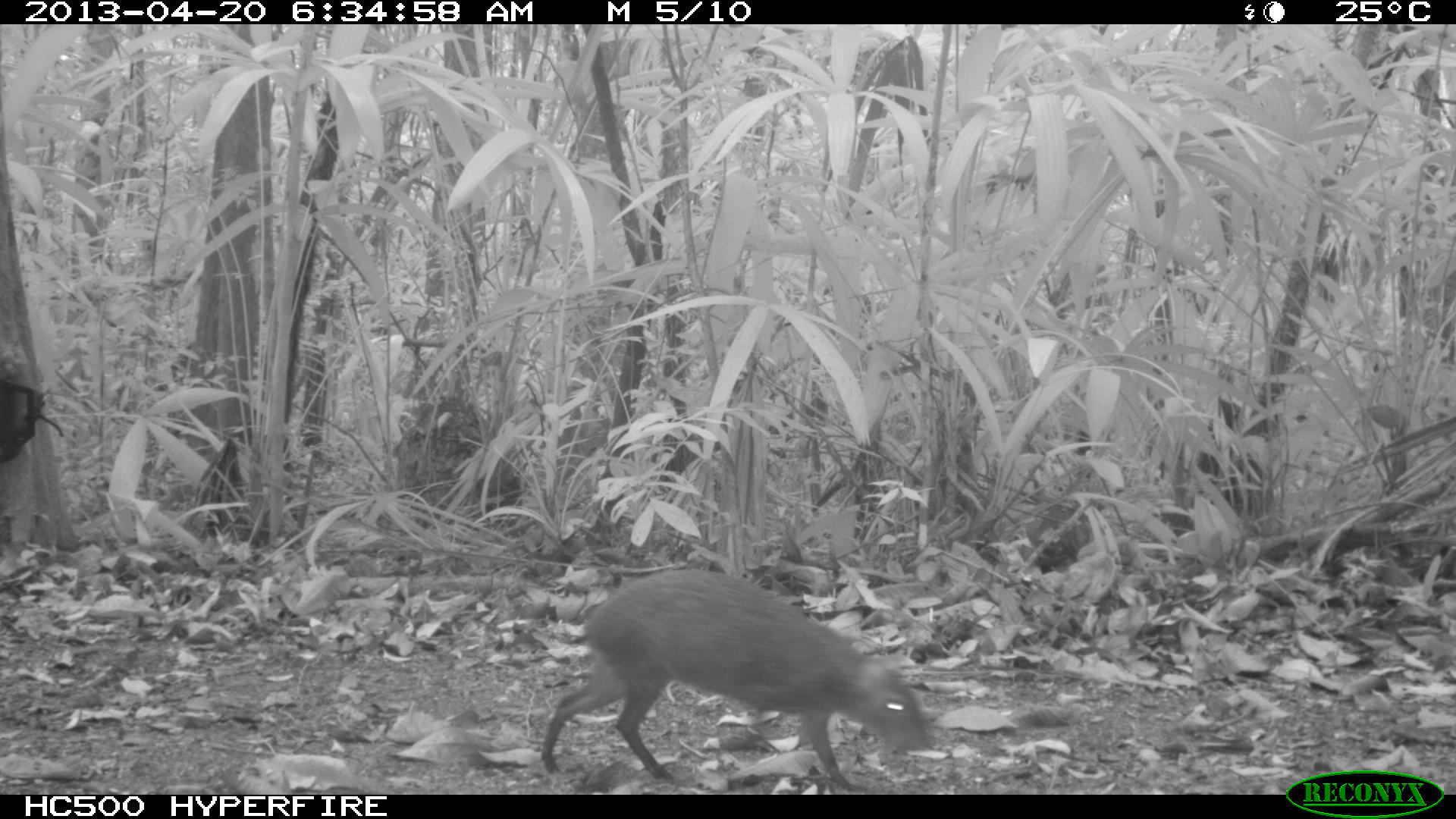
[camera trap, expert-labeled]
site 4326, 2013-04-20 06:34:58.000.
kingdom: Animalia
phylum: Chordata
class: Mammalia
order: Rodentia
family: Dasyproctidae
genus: Dasyprocta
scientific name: Dasyprocta punctata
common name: central american agouti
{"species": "Dasyprocta punctata (central american agouti)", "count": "1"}